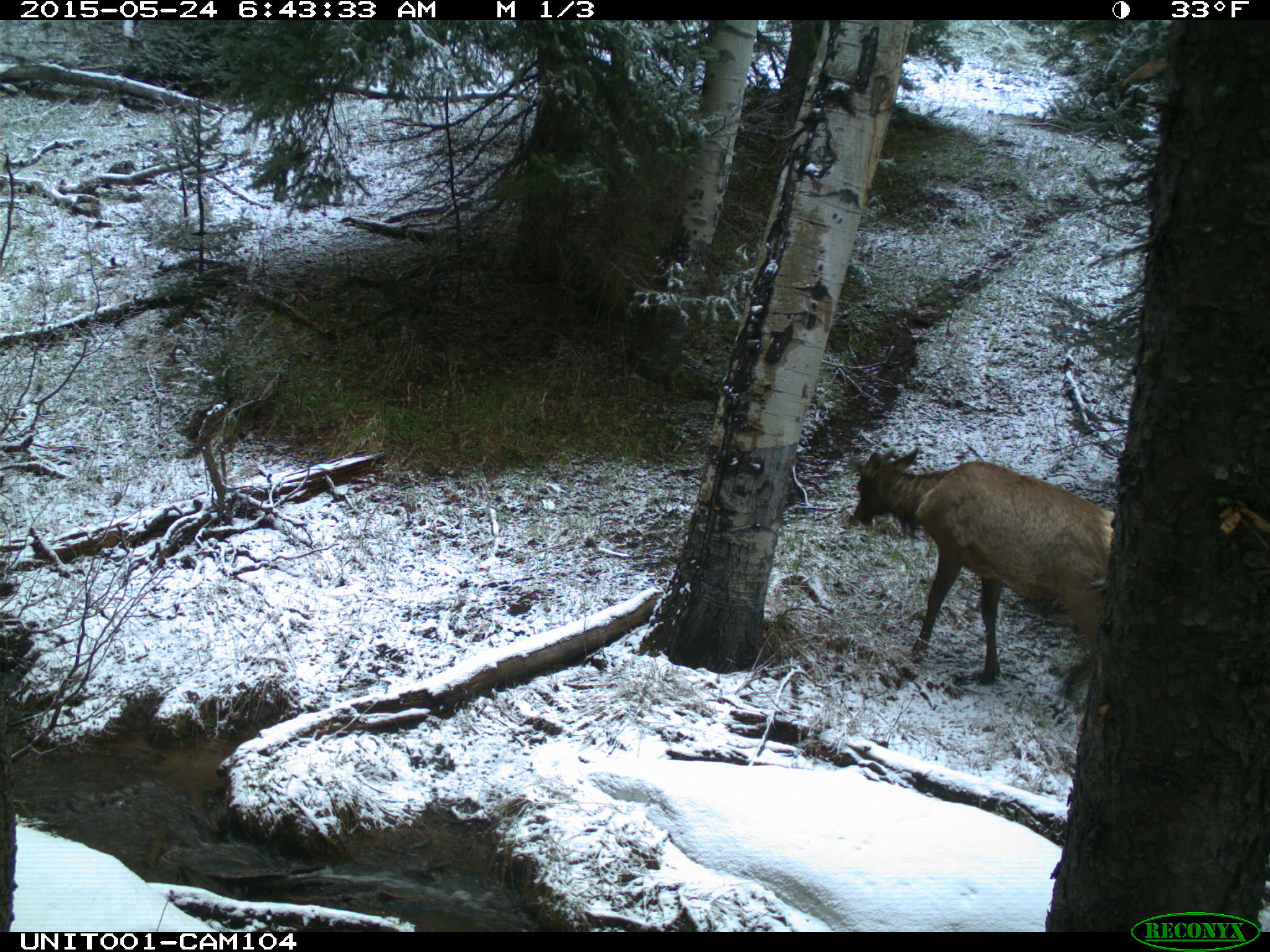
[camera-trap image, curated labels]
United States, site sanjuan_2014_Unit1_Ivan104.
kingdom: Animalia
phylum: Chordata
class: Mammalia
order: Artiodactyla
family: Cervidae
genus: Cervus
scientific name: Cervus elaphus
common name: red deer